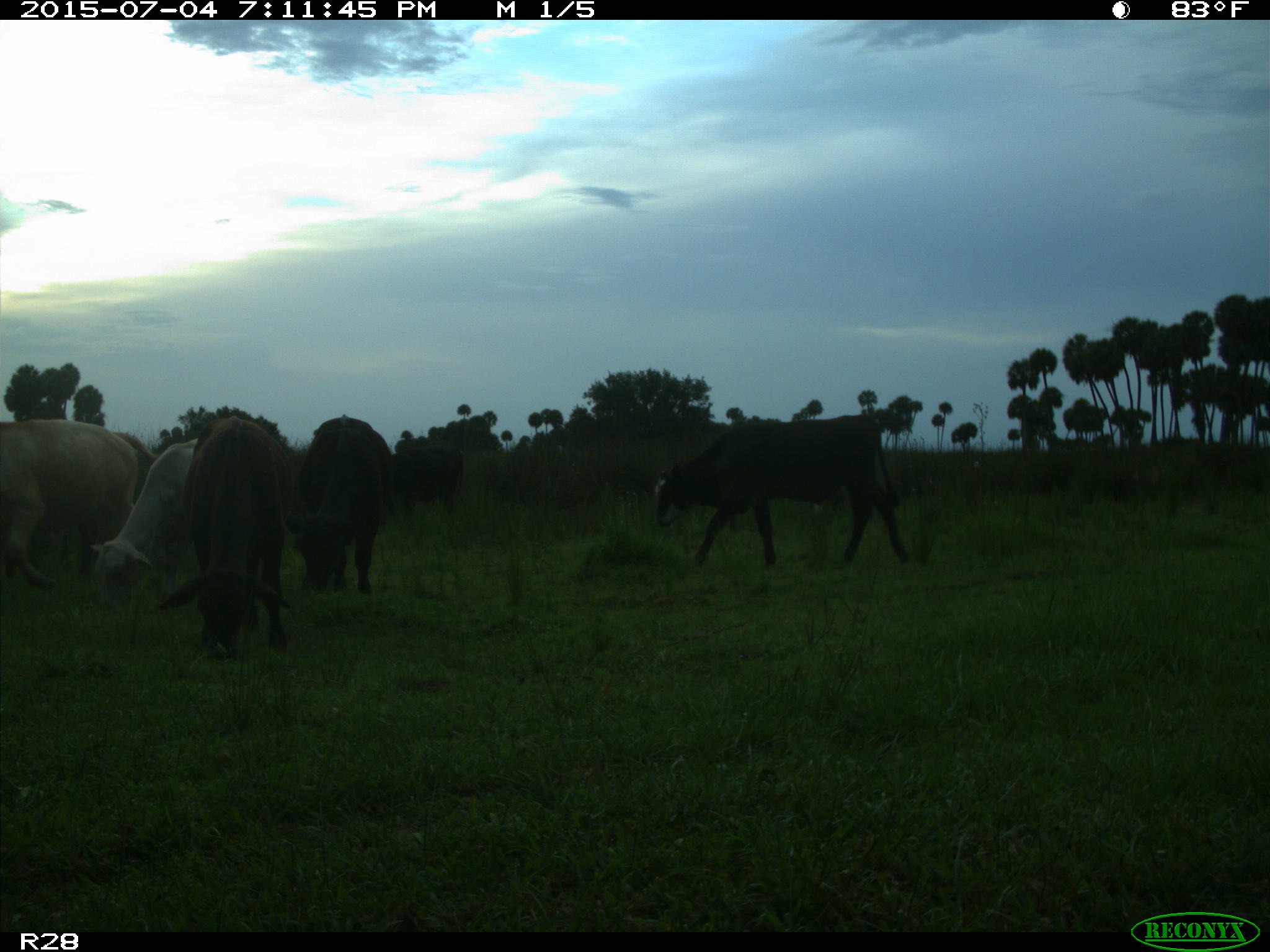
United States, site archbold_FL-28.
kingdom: Animalia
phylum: Chordata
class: Mammalia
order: Artiodactyla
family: Bovidae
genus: Bos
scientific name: Bos taurus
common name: domestic cow